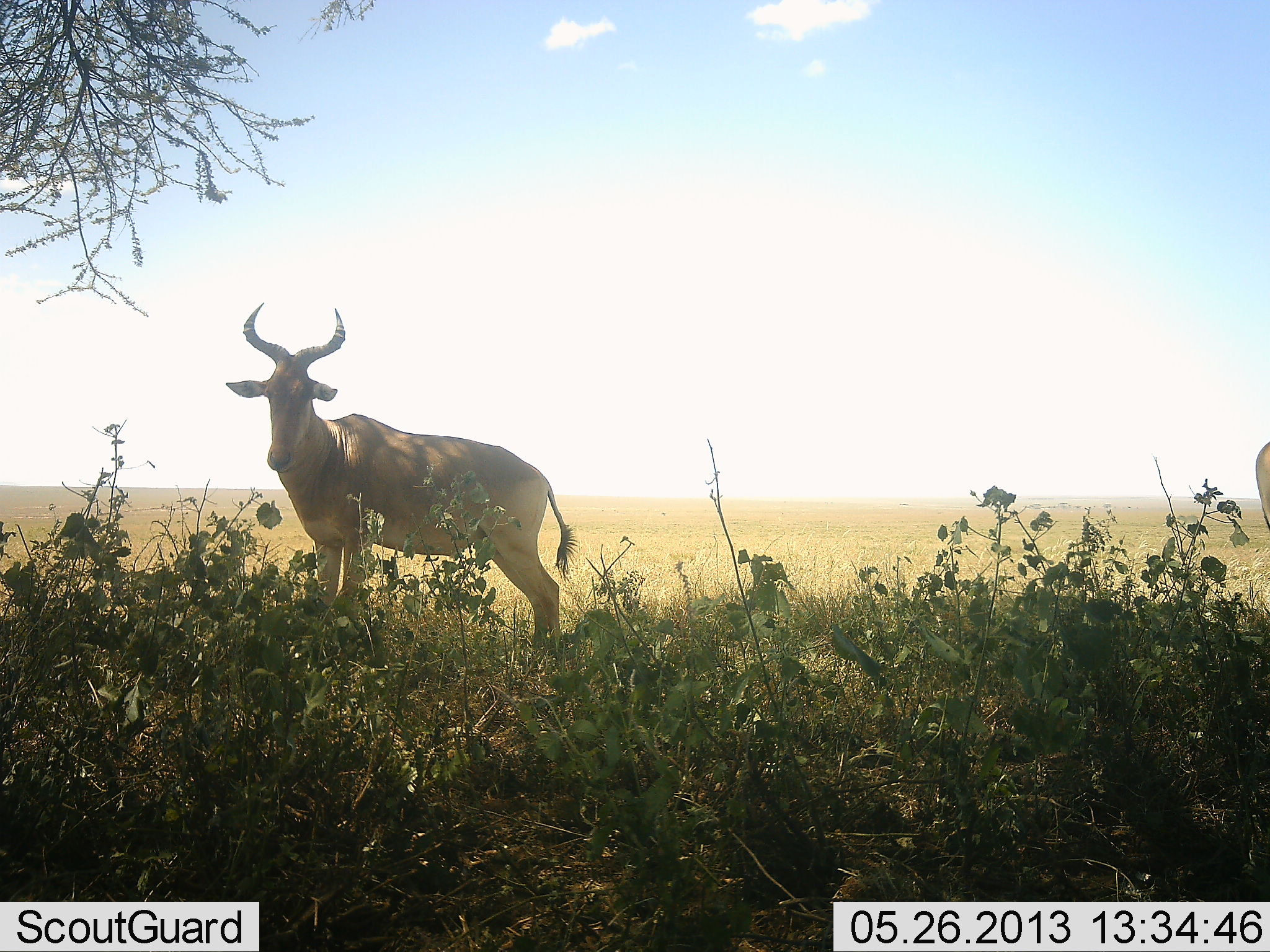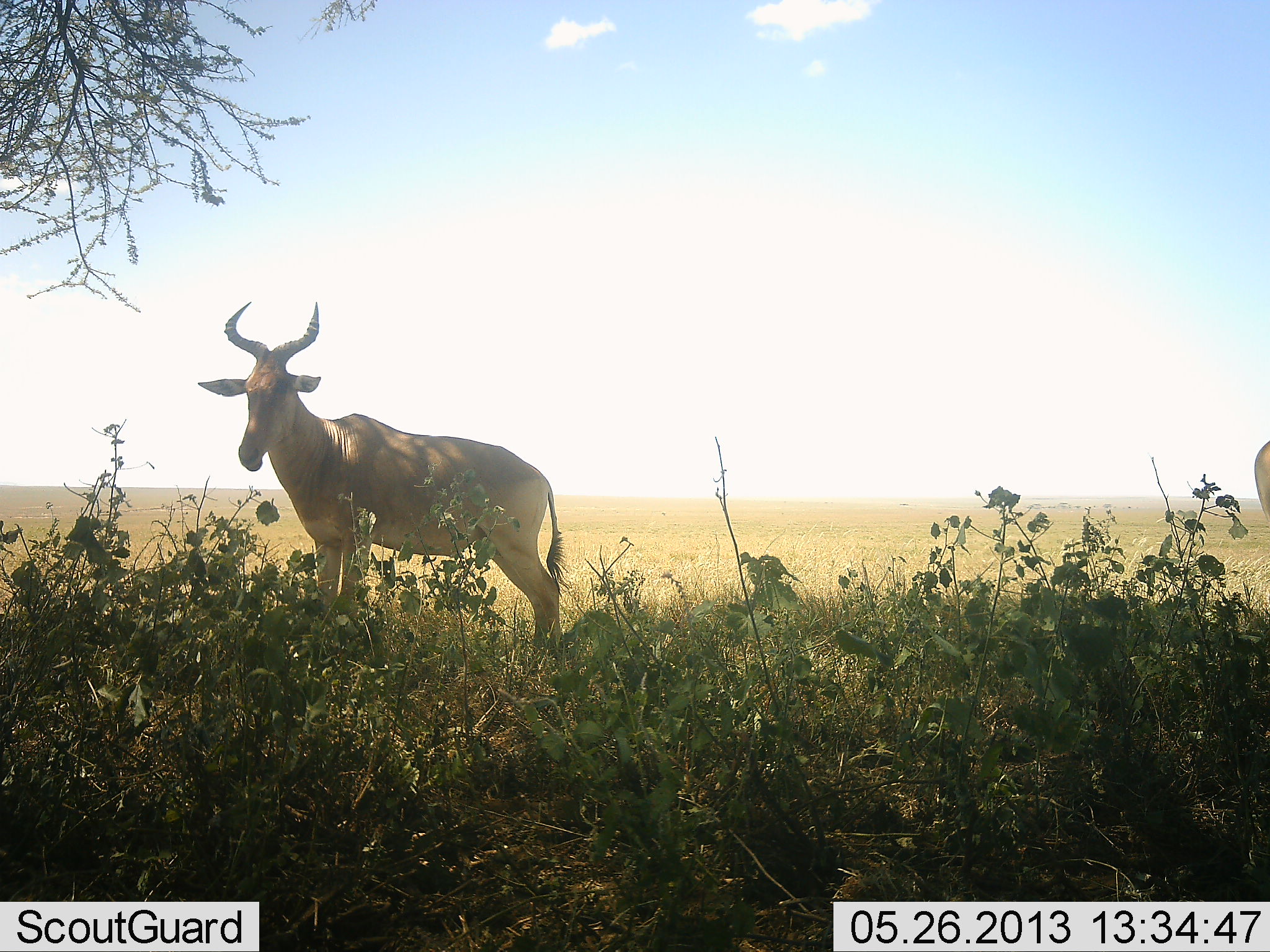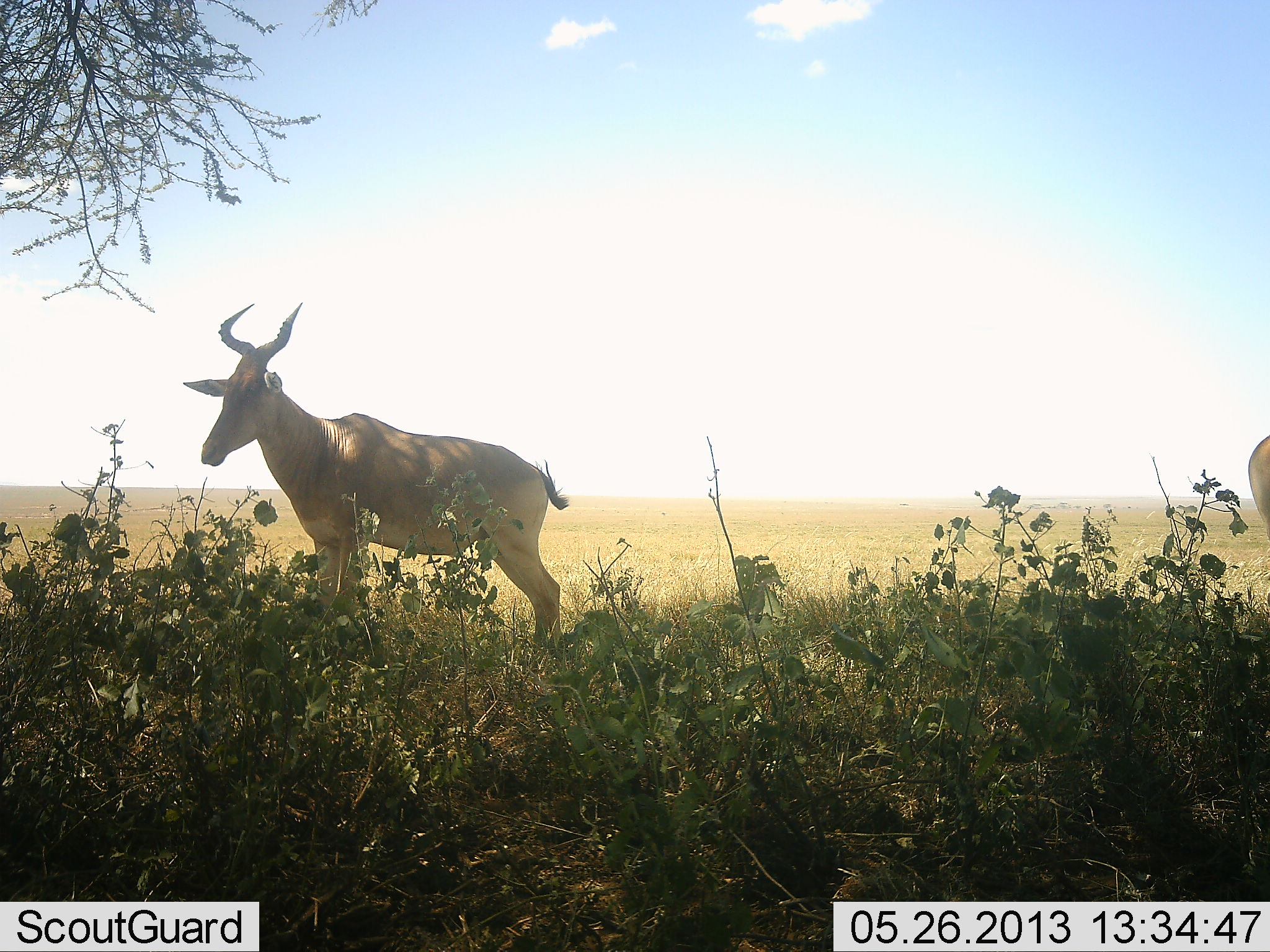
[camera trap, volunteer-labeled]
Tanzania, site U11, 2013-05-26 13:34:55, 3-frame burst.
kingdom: Animalia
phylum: Chordata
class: Mammalia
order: Artiodactyla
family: Bovidae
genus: Alcelaphus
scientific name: Alcelaphus buselaphus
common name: hartebeest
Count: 1.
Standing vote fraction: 91%.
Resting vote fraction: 9%.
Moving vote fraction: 0%.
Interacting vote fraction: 0%.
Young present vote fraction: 0%.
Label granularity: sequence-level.